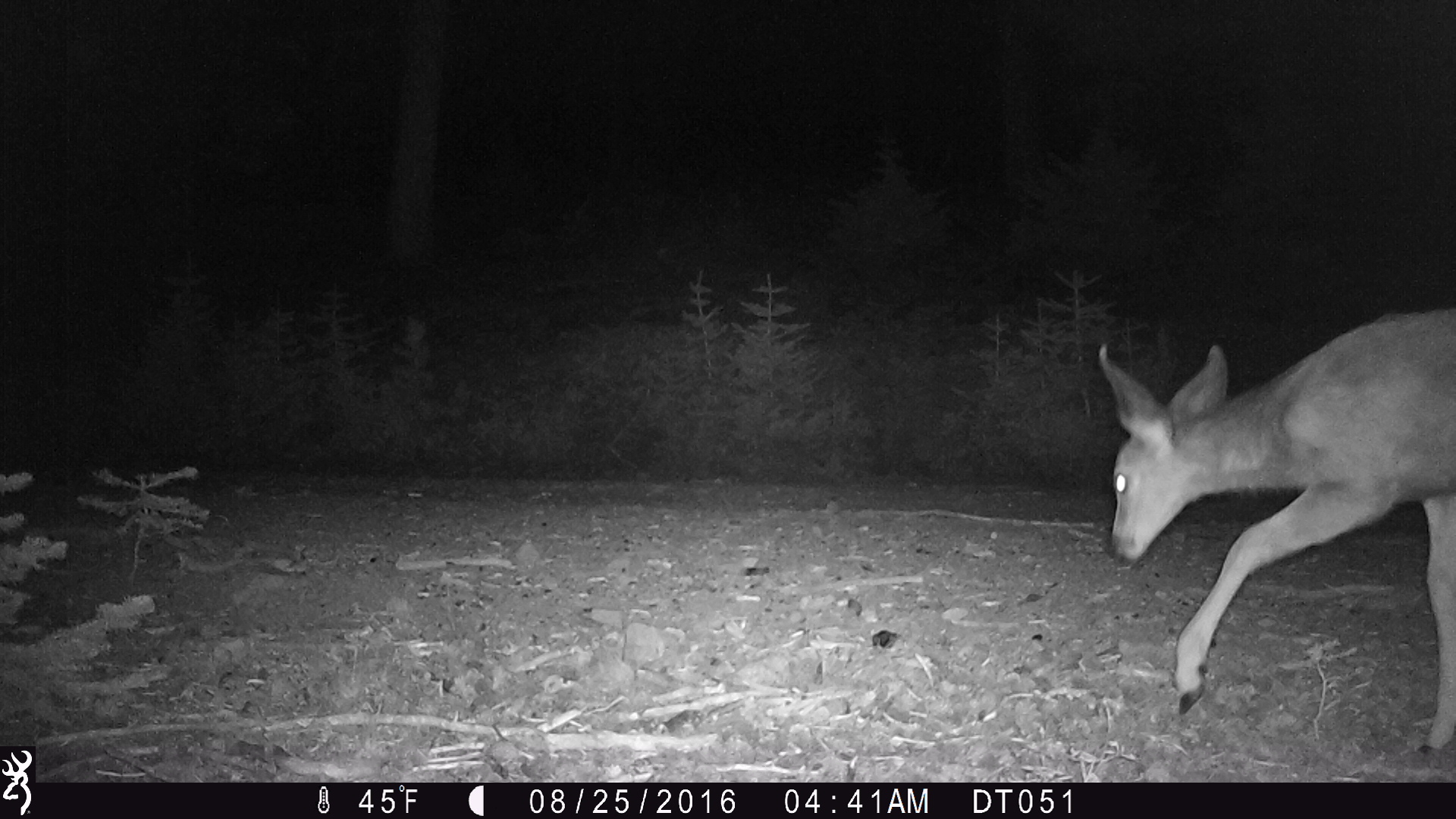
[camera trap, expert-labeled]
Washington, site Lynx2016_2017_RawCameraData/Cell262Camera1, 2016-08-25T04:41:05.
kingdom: Animalia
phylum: Chordata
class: Mammalia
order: Artiodactyla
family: Cervidae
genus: Odocoileus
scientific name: Odocoileus hemionus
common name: mule deer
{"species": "Odocoileus hemionus (mule deer)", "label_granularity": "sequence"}